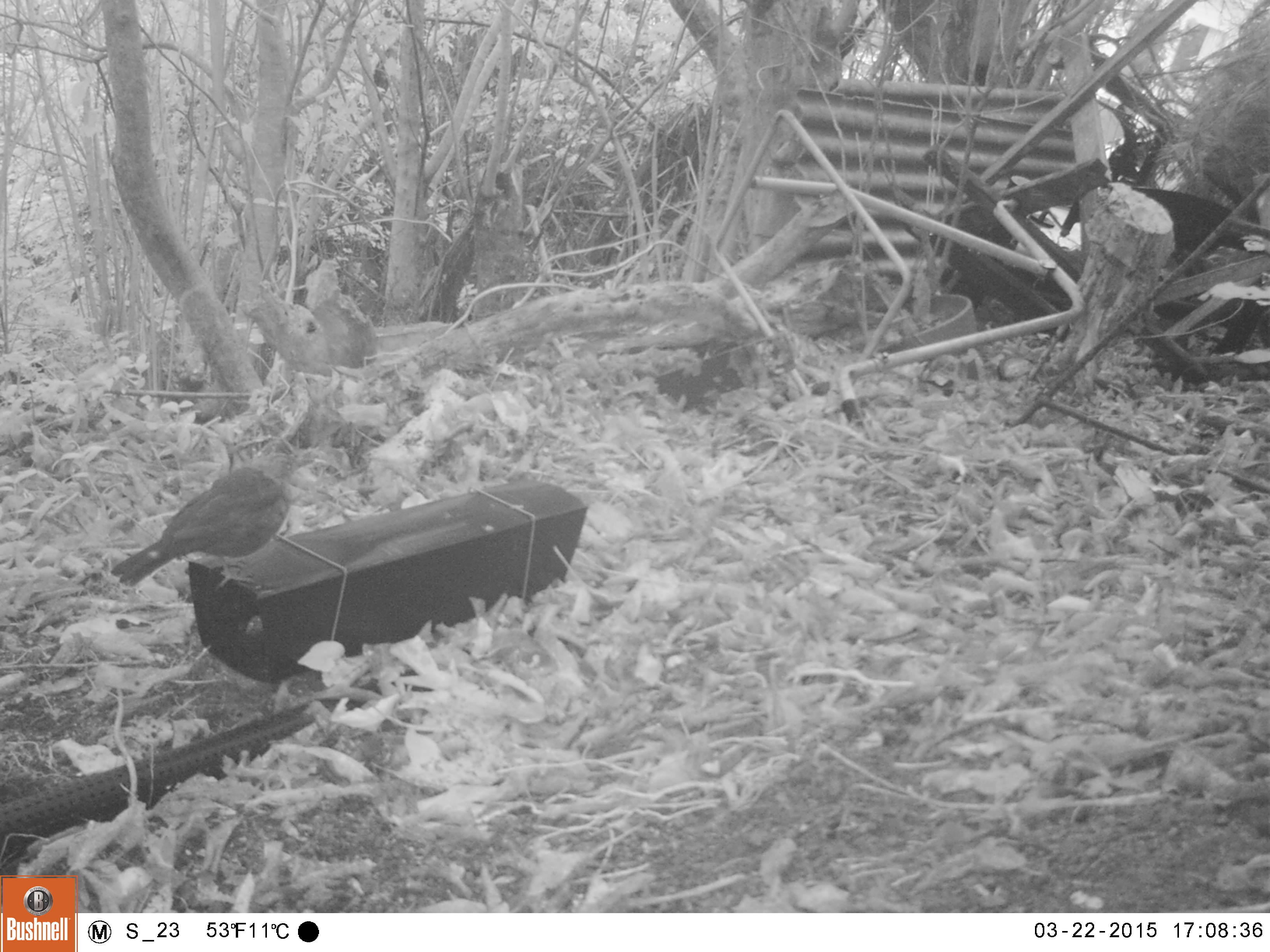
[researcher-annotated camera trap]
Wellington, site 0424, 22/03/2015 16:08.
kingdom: Animalia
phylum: Chordata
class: Aves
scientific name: Aves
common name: bird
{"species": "bird (Aves)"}